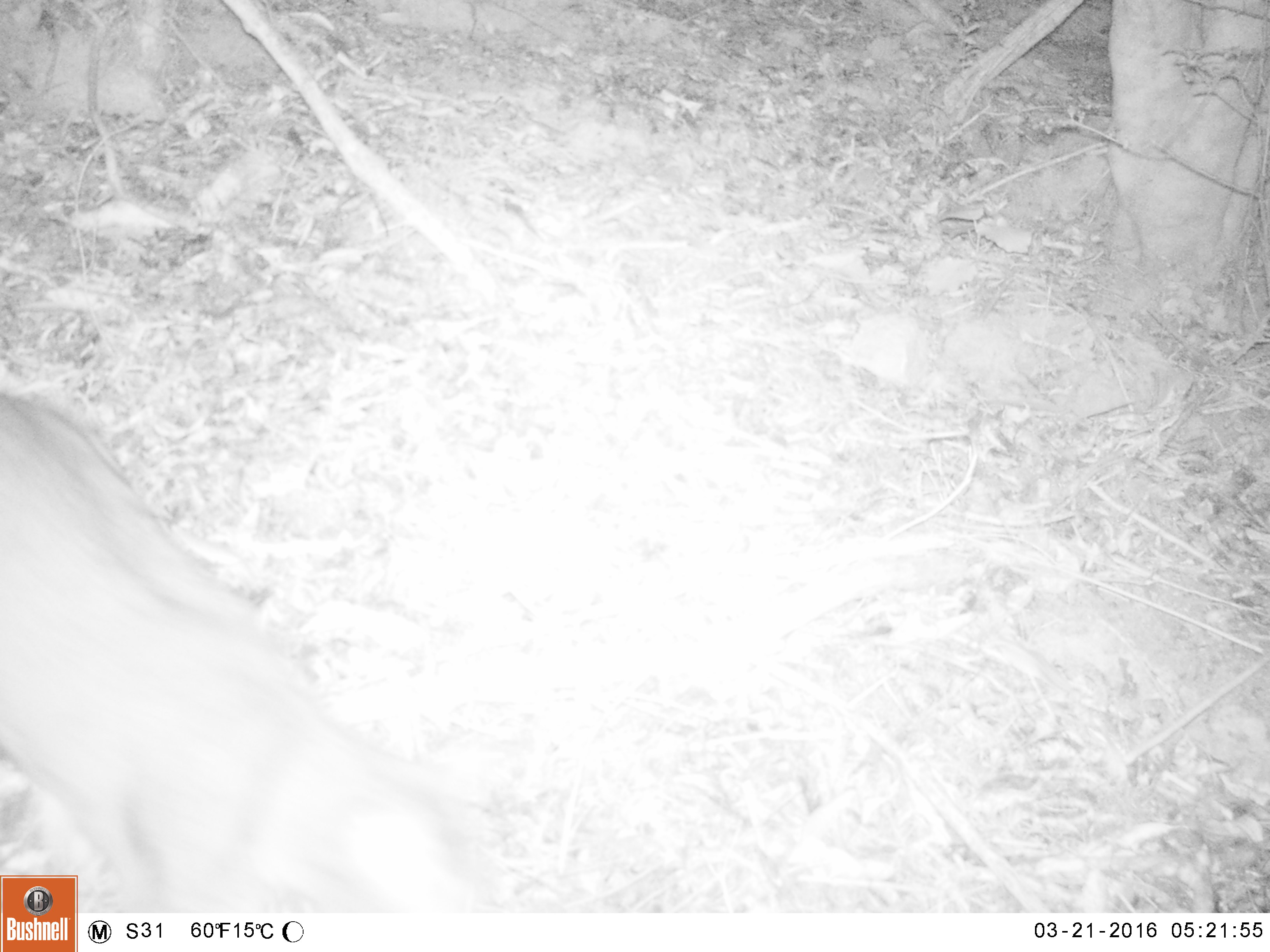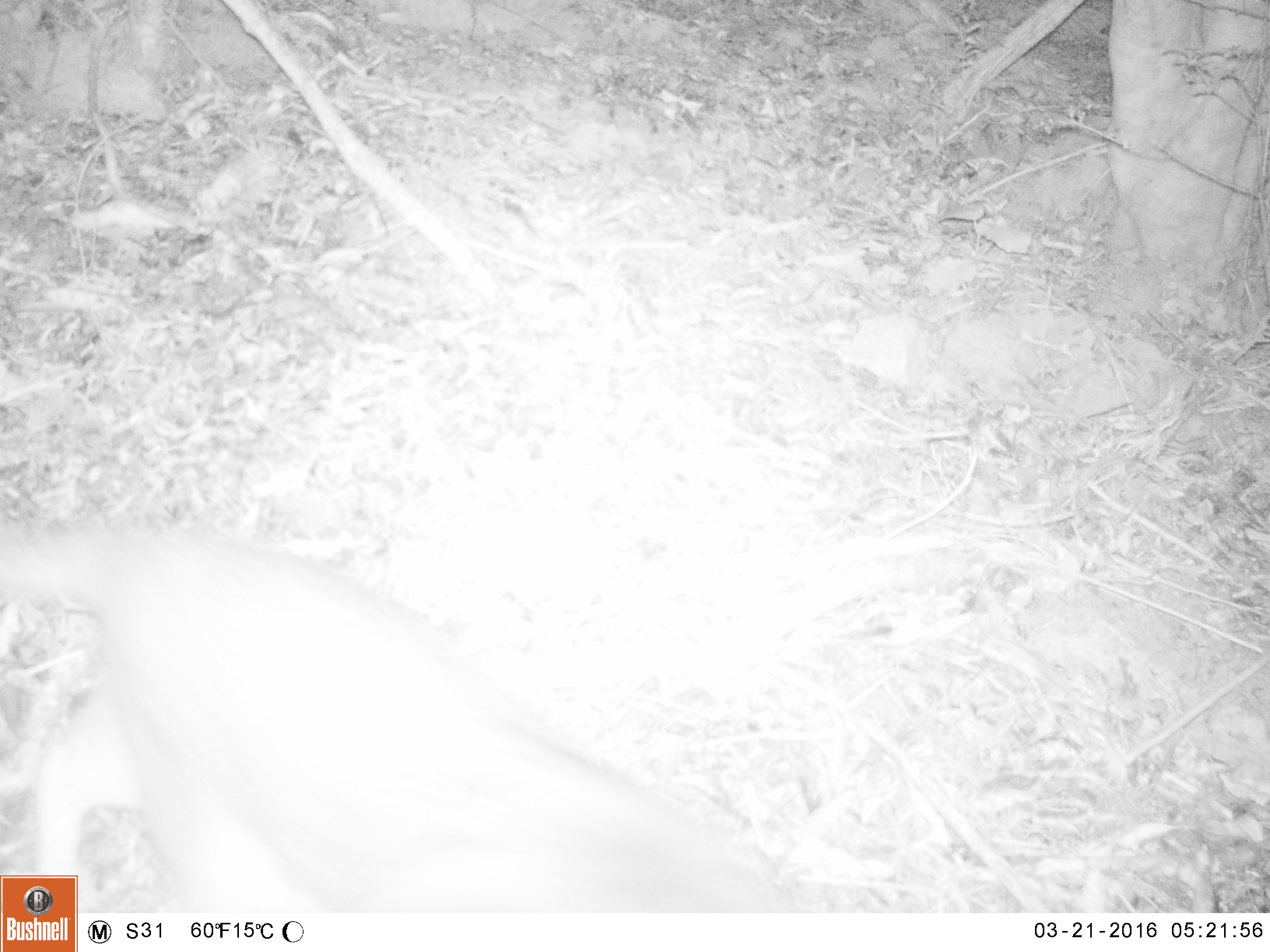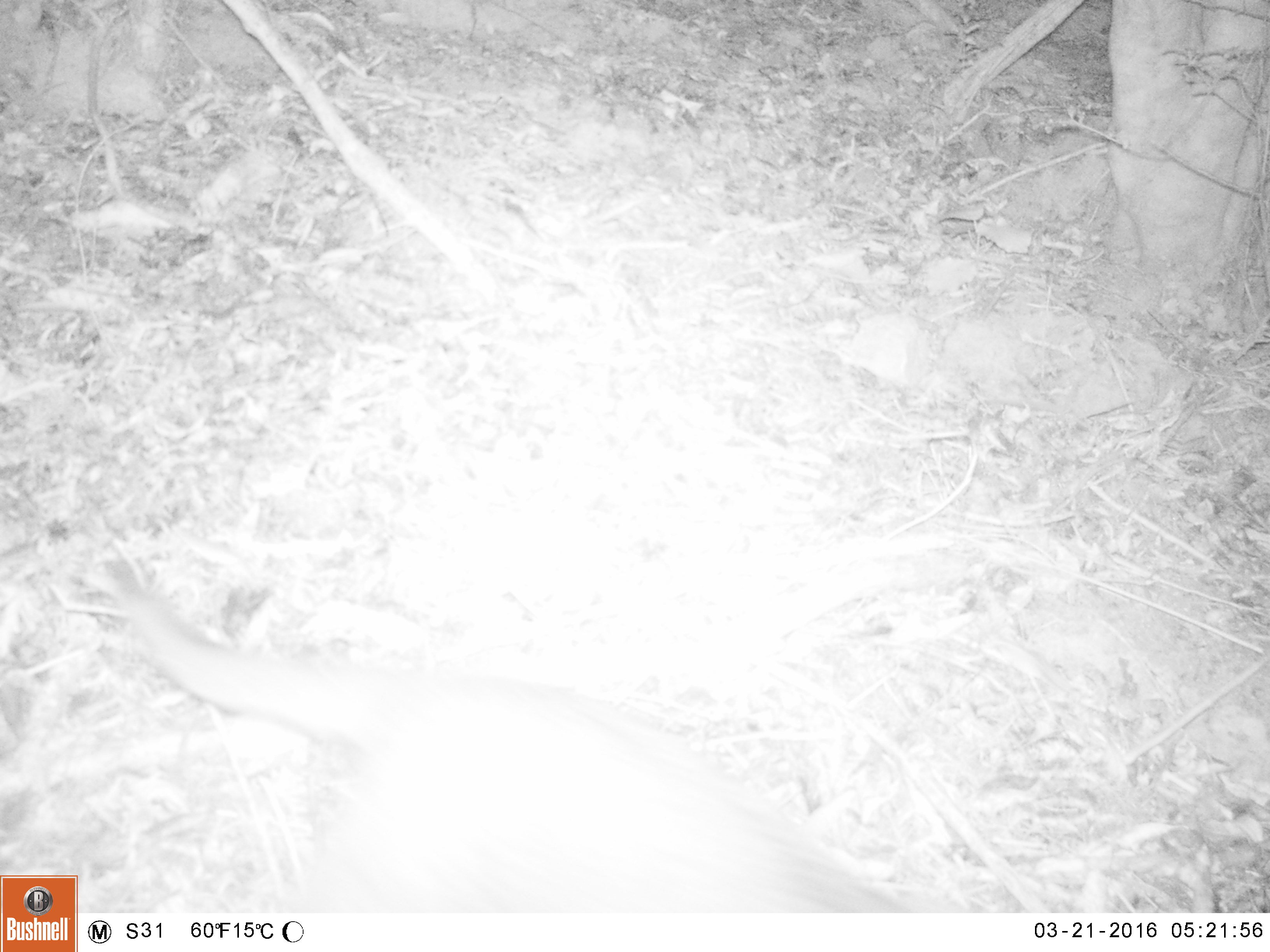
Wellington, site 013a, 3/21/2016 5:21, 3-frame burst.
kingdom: Animalia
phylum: Chordata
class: Mammalia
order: Carnivora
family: Felidae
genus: Felis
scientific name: Felis catus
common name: cat